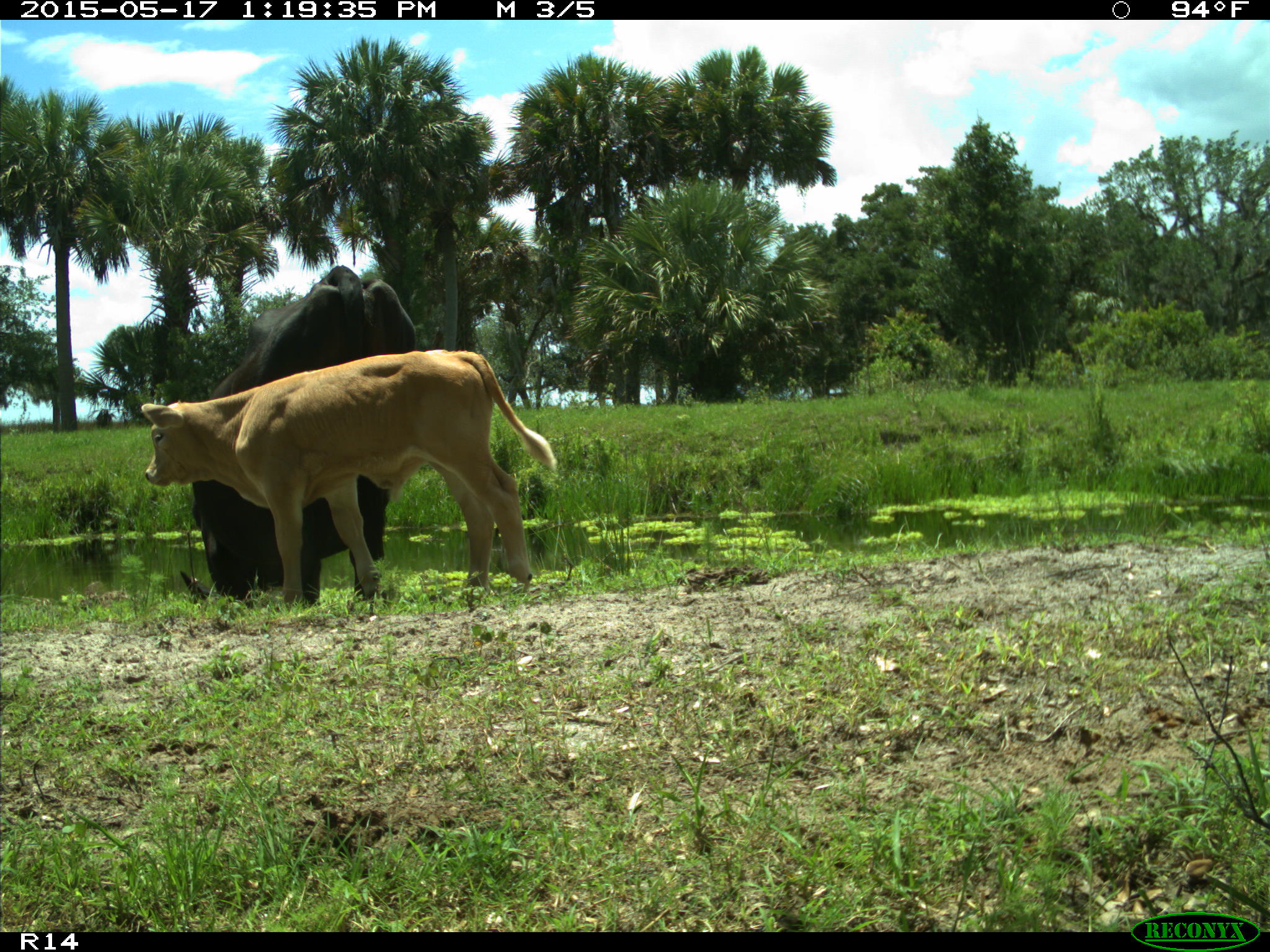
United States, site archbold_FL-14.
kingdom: Animalia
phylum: Chordata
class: Mammalia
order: Artiodactyla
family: Bovidae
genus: Bos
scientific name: Bos taurus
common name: domestic cow